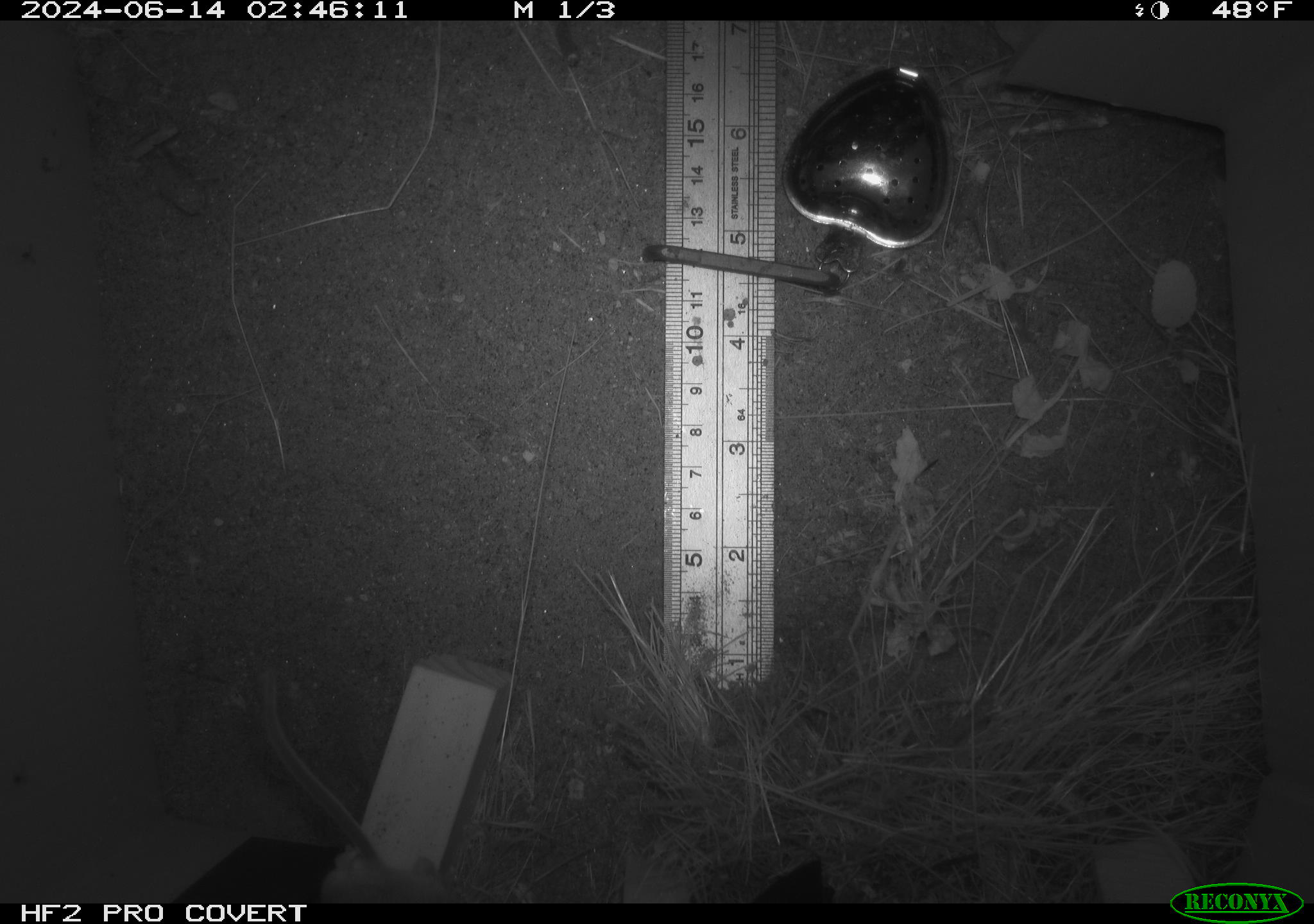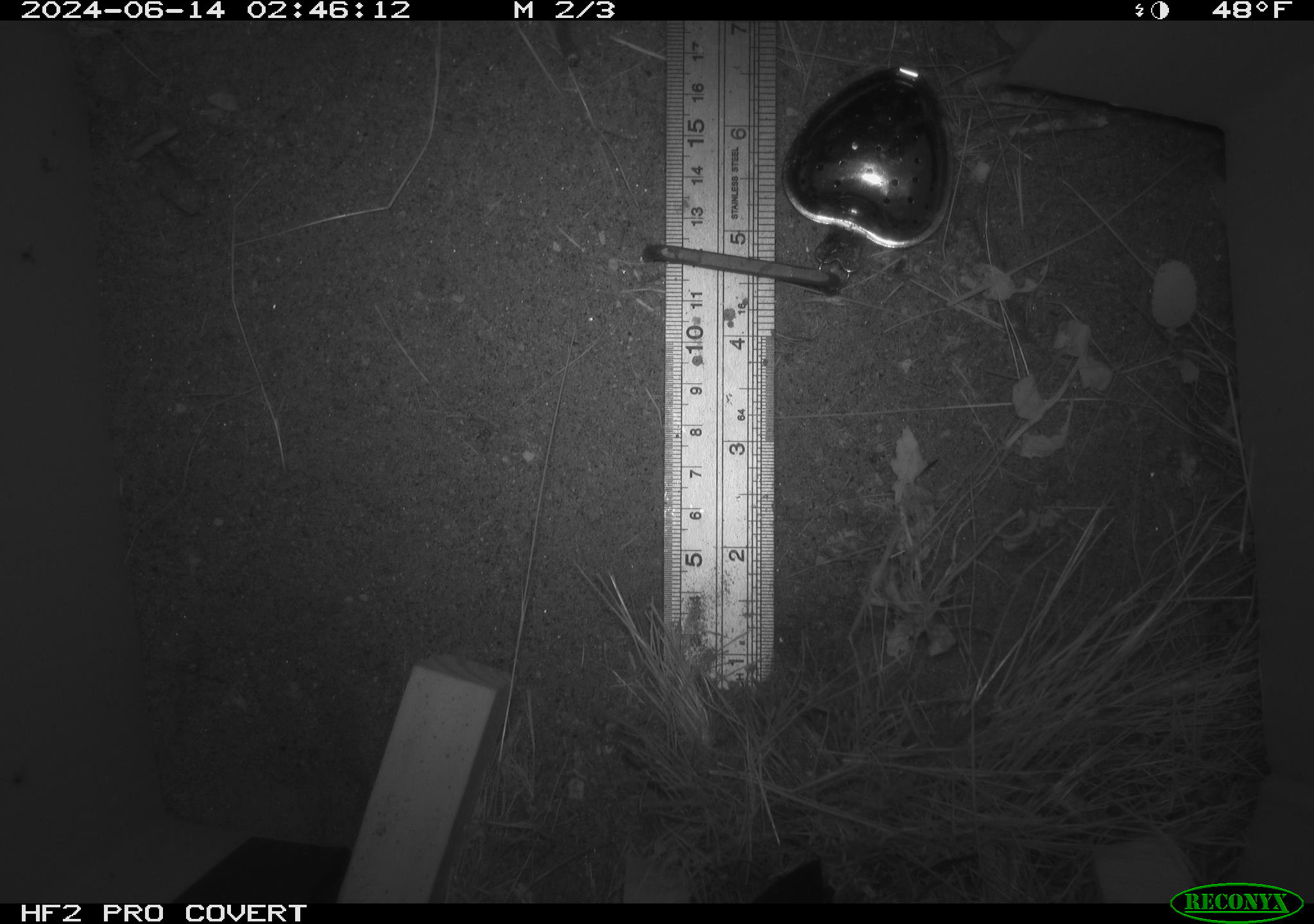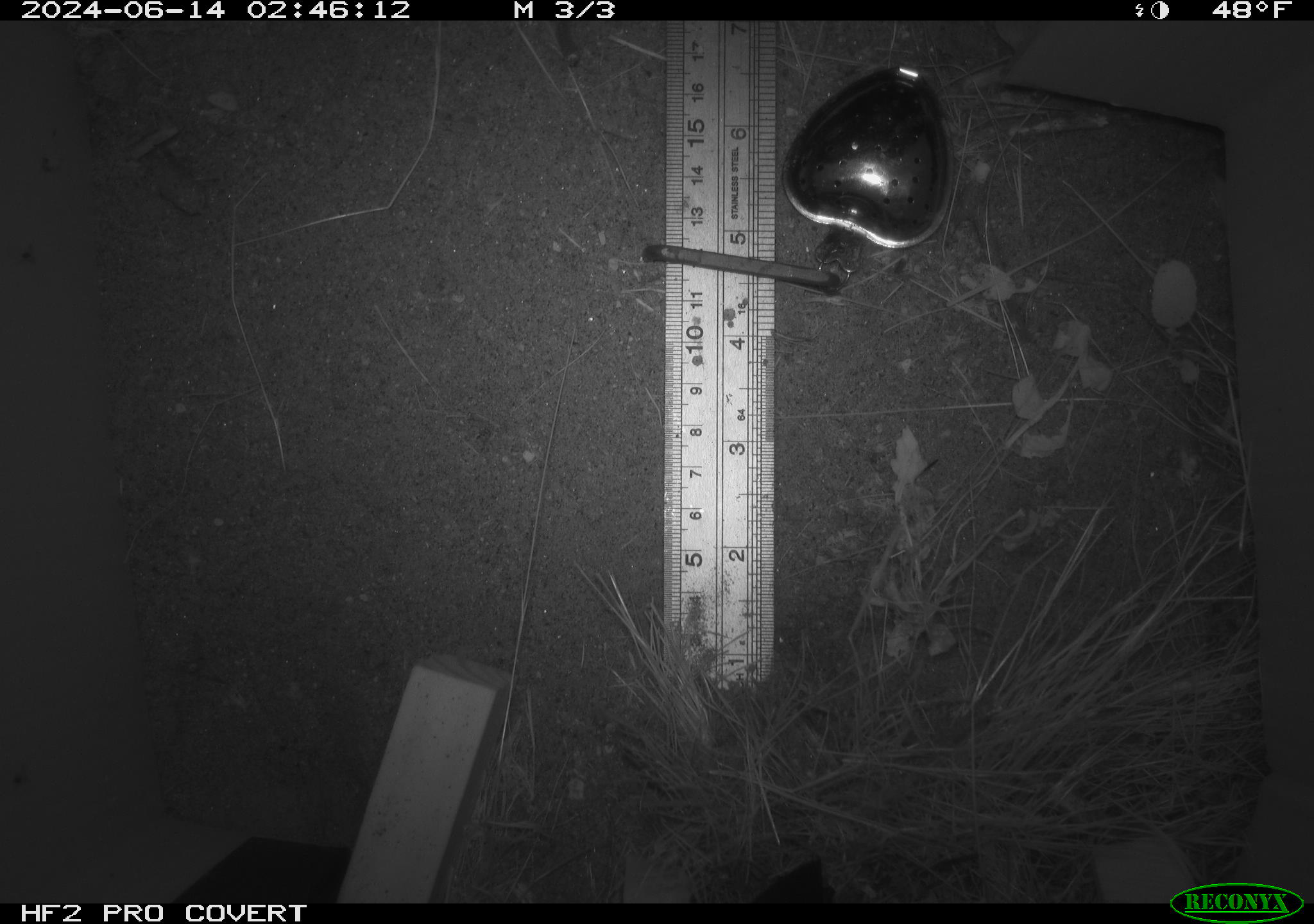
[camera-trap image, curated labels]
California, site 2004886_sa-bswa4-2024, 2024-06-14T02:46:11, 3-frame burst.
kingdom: Animalia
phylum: Chordata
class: Mammalia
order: Rodentia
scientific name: Rodentia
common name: rodent